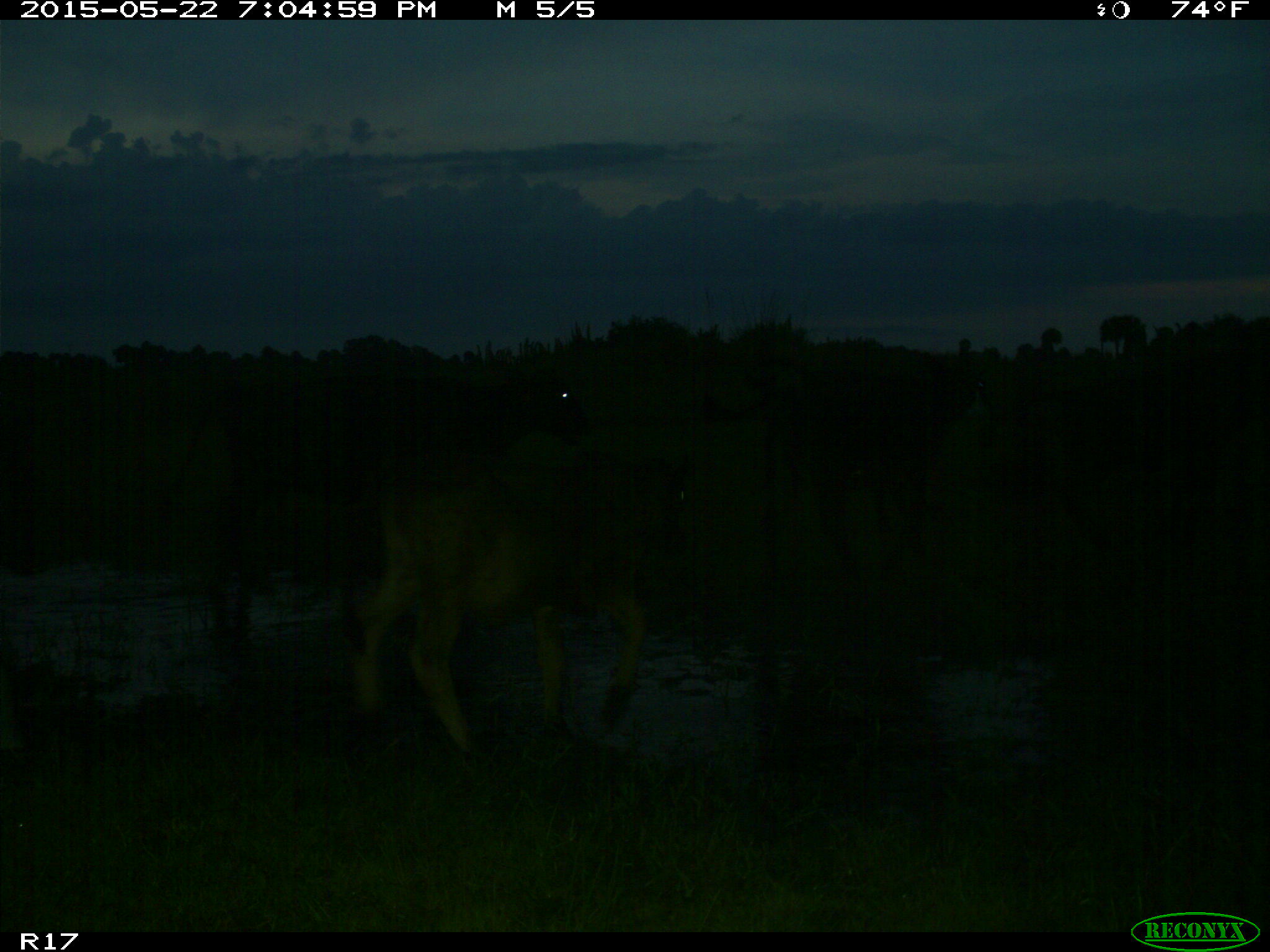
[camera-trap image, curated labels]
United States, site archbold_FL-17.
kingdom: Animalia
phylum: Chordata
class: Mammalia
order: Artiodactyla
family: Bovidae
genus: Bos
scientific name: Bos taurus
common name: domestic cow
Bos taurus (domestic cow).